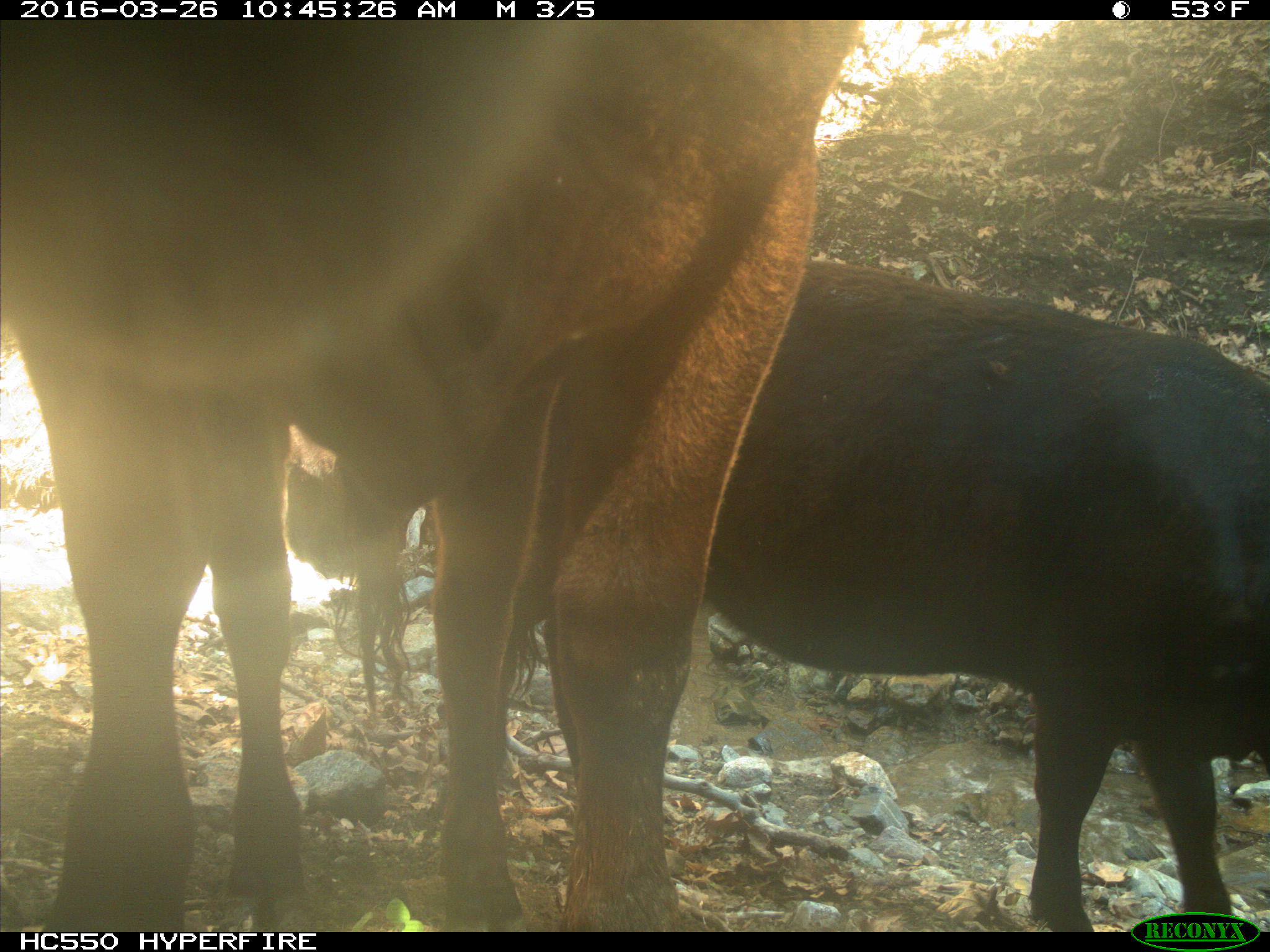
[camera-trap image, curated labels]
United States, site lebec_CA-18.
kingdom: Animalia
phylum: Chordata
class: Mammalia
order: Artiodactyla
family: Bovidae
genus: Bos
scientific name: Bos taurus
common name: domestic cow